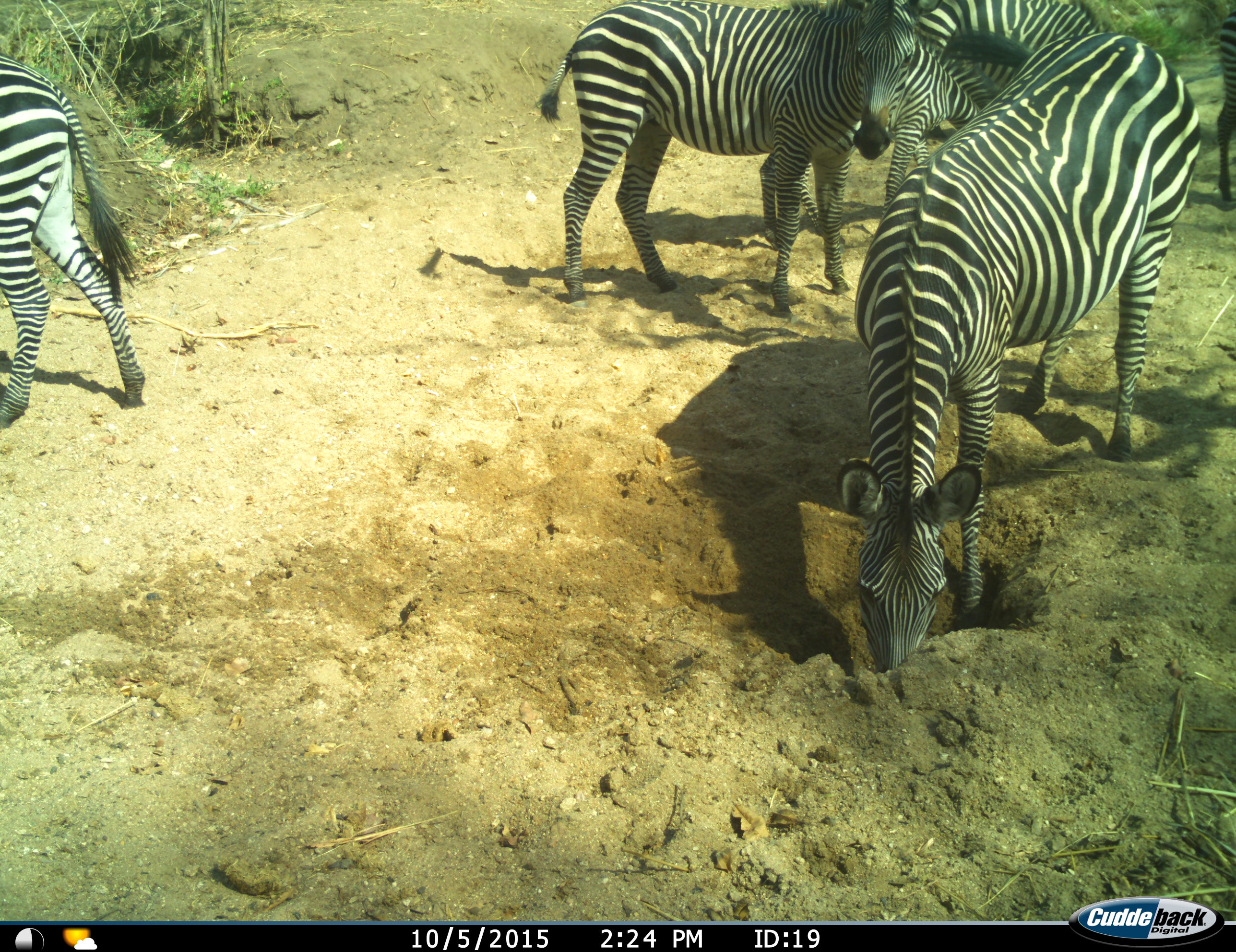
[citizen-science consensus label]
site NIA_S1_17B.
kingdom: Animalia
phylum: Chordata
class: Mammalia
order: Perissodactyla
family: Equidae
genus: Equus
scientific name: Equus quagga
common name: plains zebra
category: zebraplains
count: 5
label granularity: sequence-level